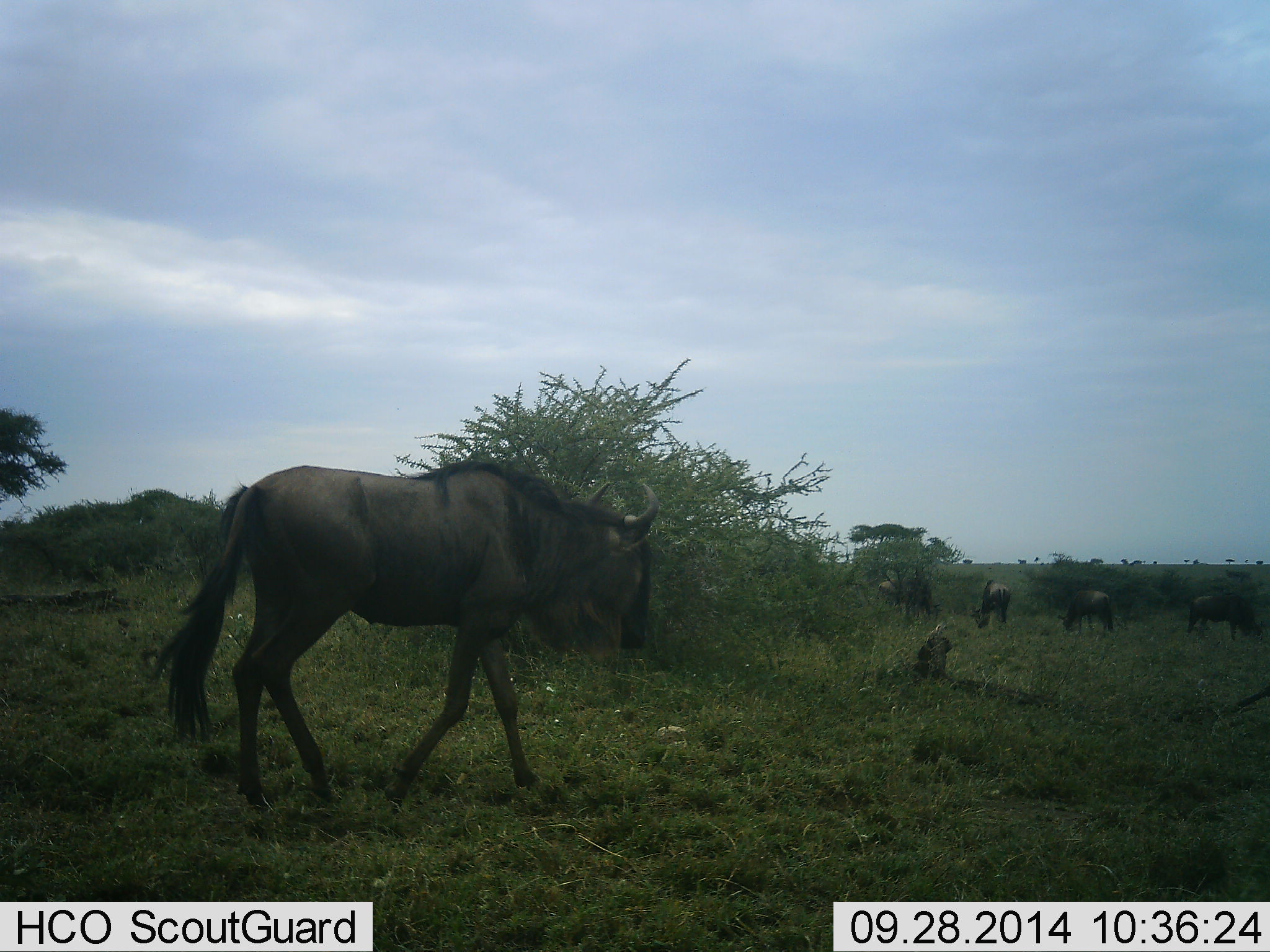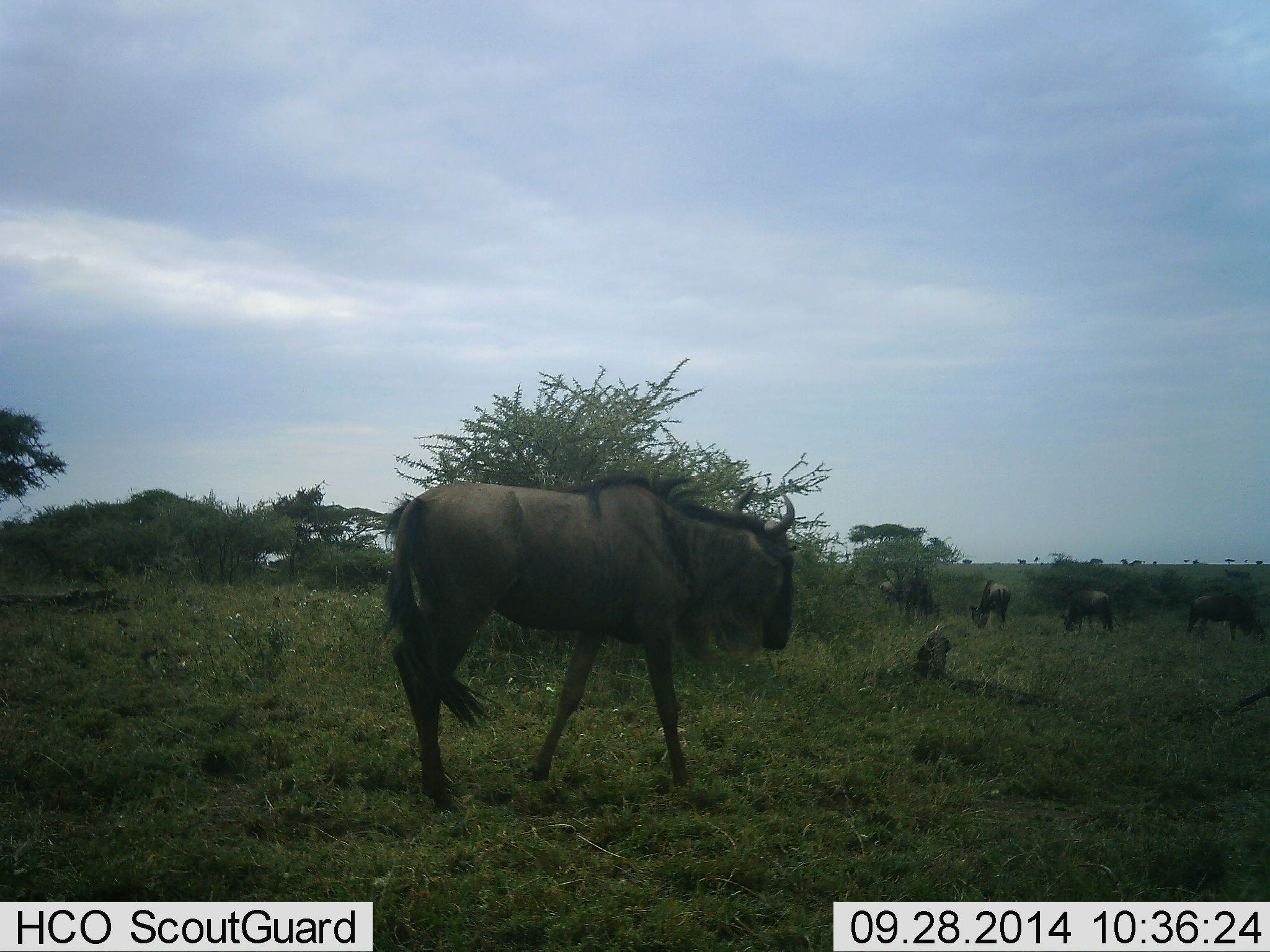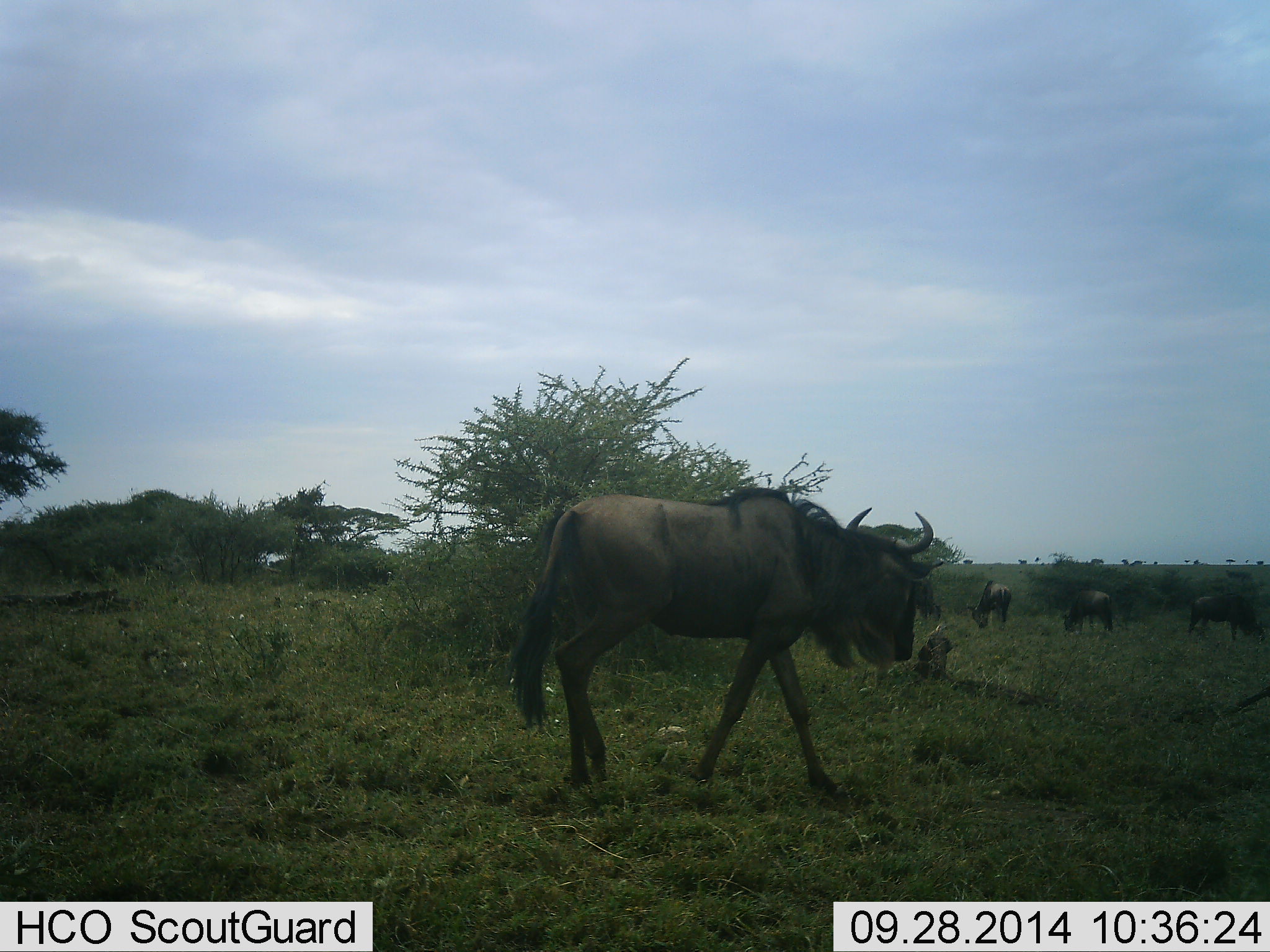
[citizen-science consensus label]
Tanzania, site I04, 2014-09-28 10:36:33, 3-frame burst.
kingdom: Animalia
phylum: Chordata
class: Mammalia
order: Artiodactyla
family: Bovidae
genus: Connochaetes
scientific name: Connochaetes taurinus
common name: blue wildebeest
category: wildebeest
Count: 5.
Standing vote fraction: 40%.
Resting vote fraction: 0%.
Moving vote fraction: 80%.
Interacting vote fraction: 0%.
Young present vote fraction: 10%.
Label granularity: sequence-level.